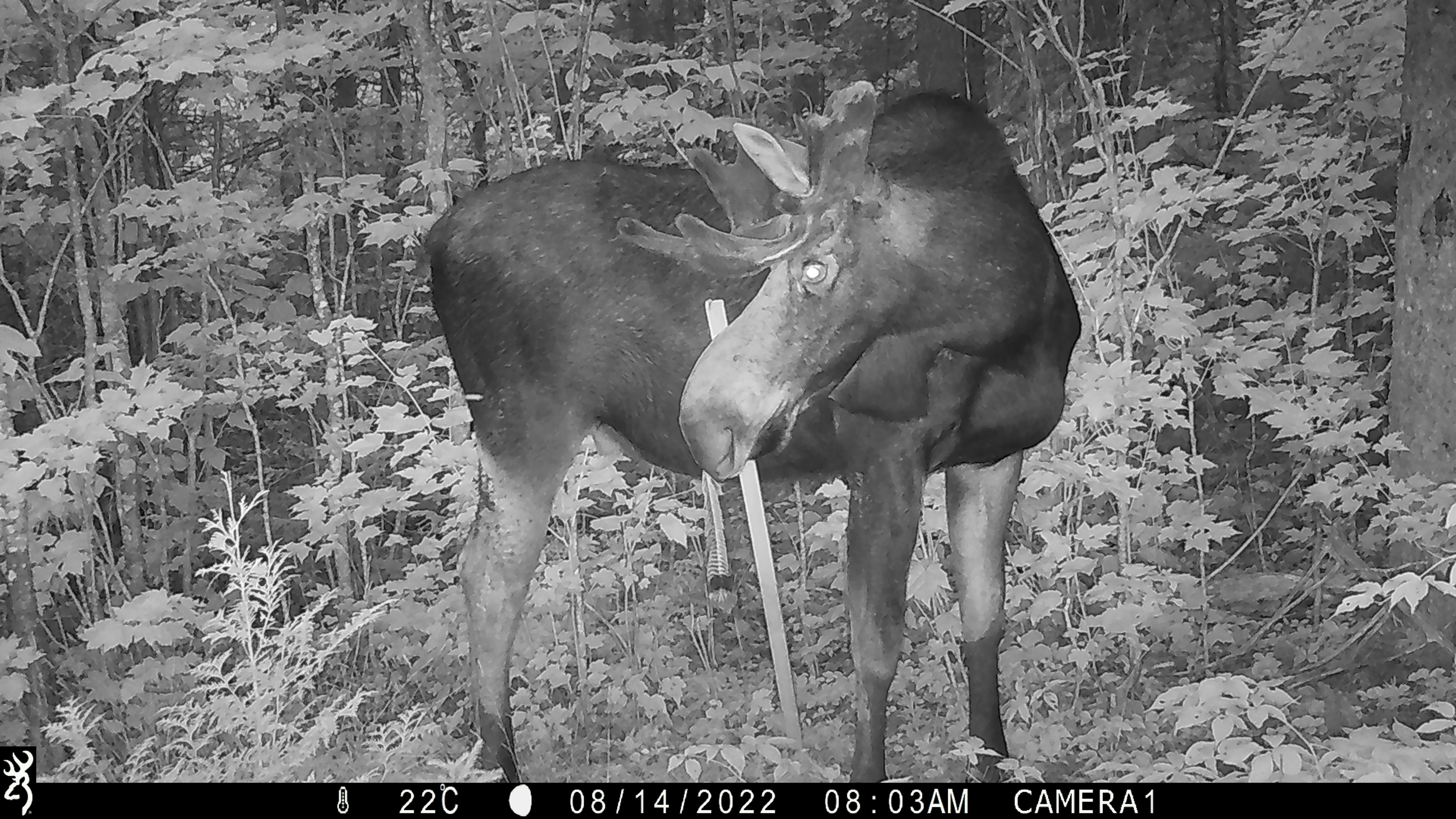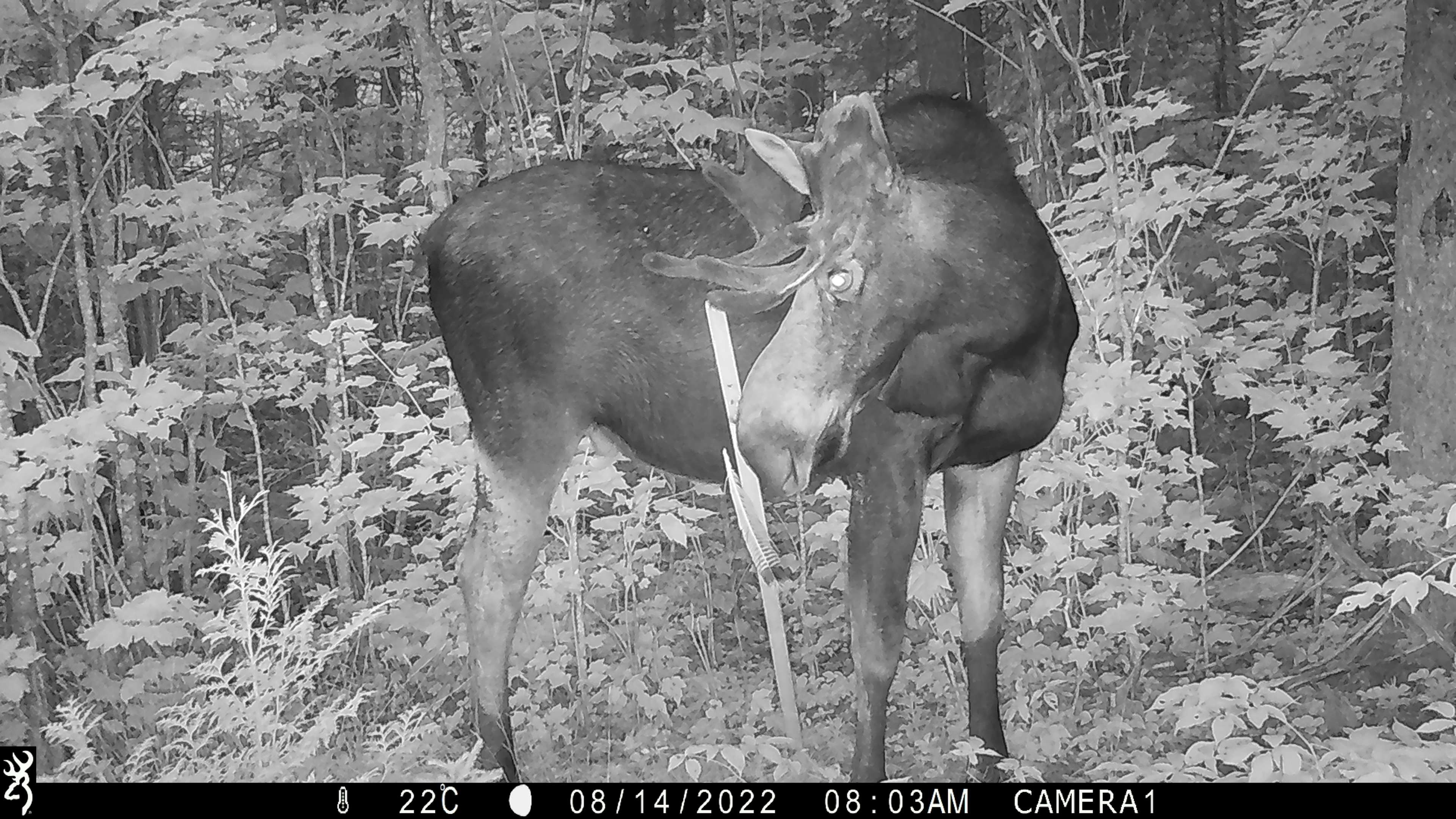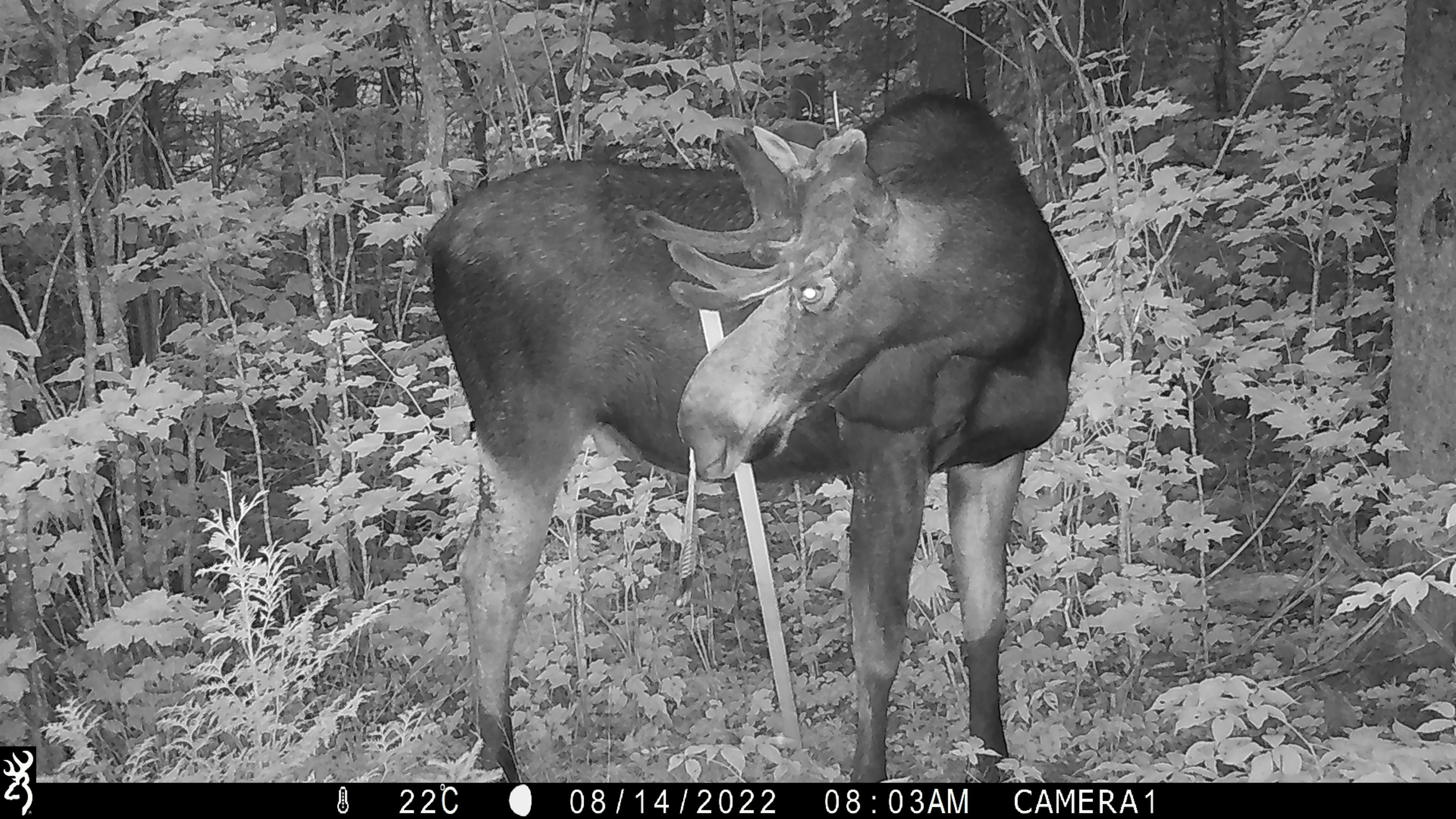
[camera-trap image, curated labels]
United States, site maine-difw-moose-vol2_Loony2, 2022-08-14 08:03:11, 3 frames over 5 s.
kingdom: Animalia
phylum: Chordata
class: Mammalia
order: Artiodactyla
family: Cervidae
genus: Alces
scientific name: Alces alces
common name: moose